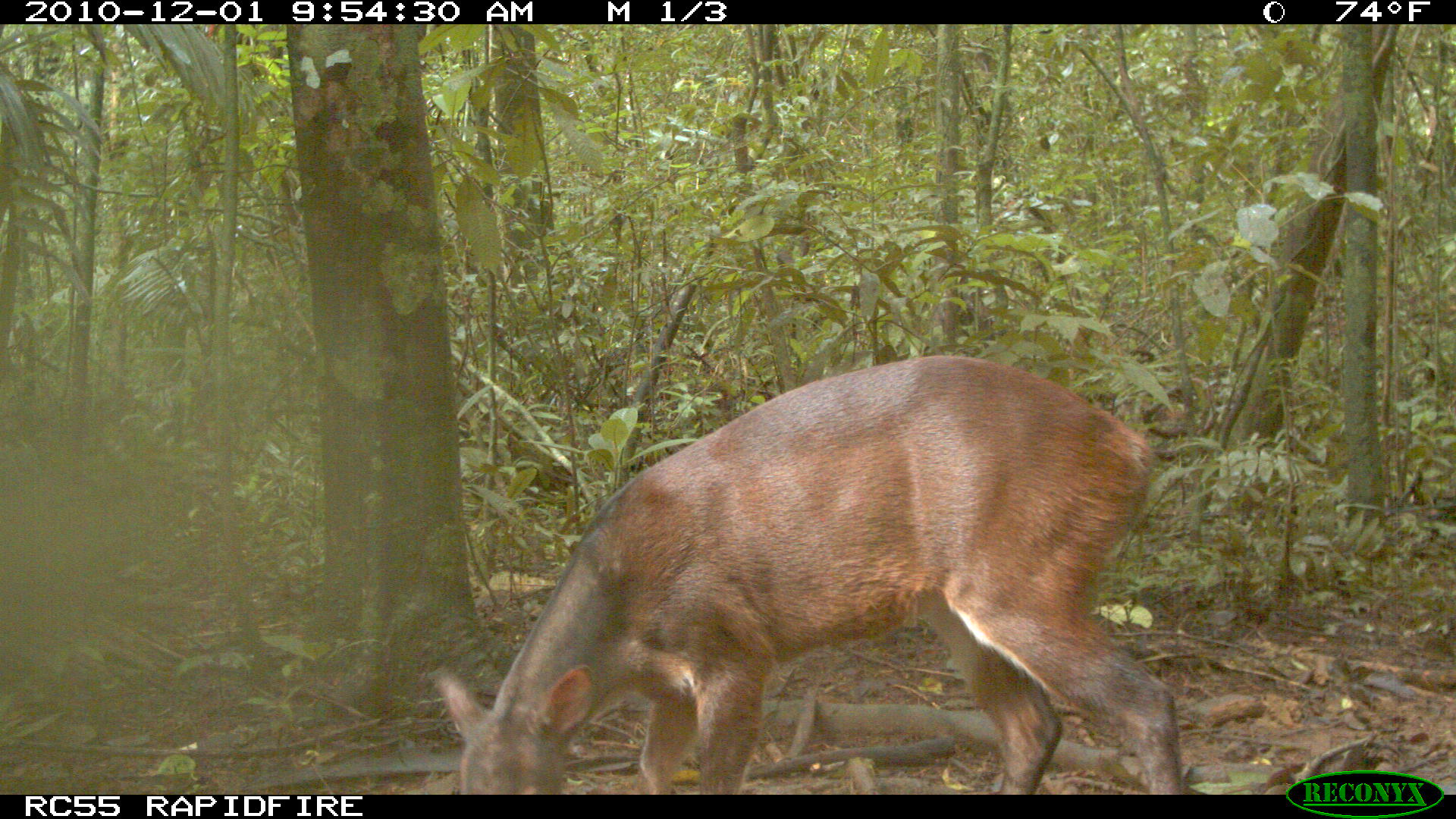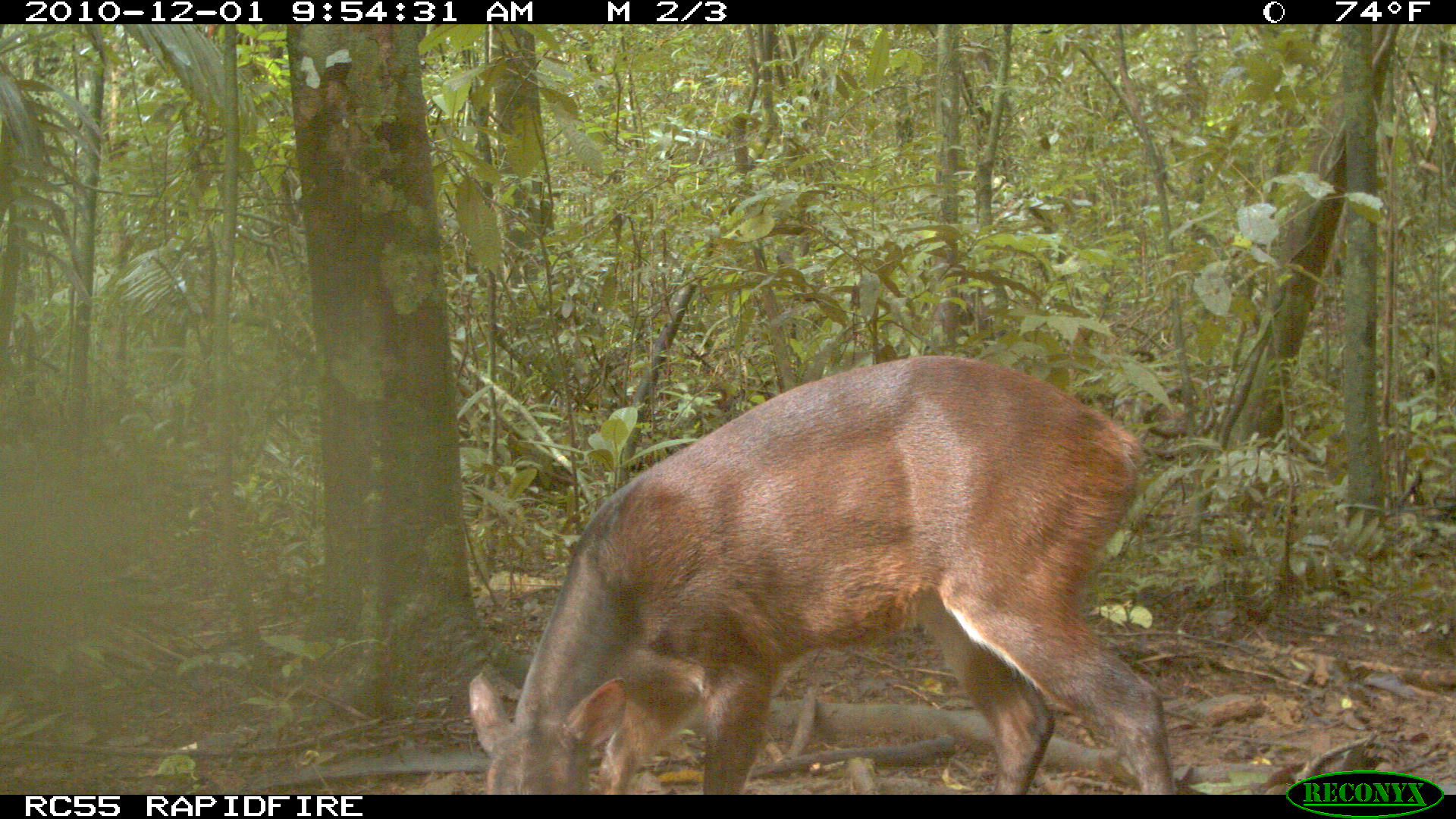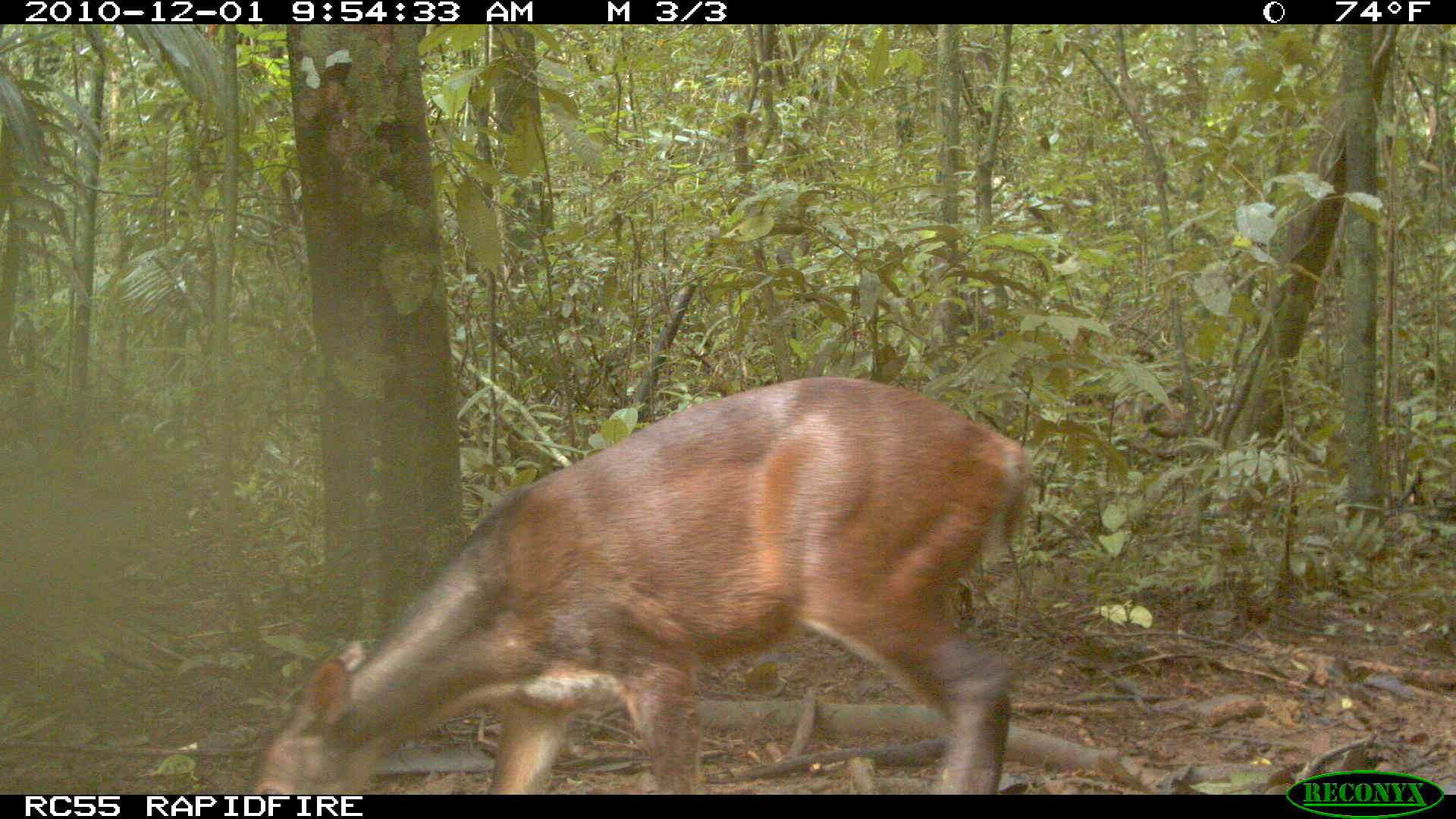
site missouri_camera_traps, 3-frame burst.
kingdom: Animalia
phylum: Chordata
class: Mammalia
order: Artiodactyla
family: Cervidae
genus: Mazama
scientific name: Mazama americana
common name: red brocket deer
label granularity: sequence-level